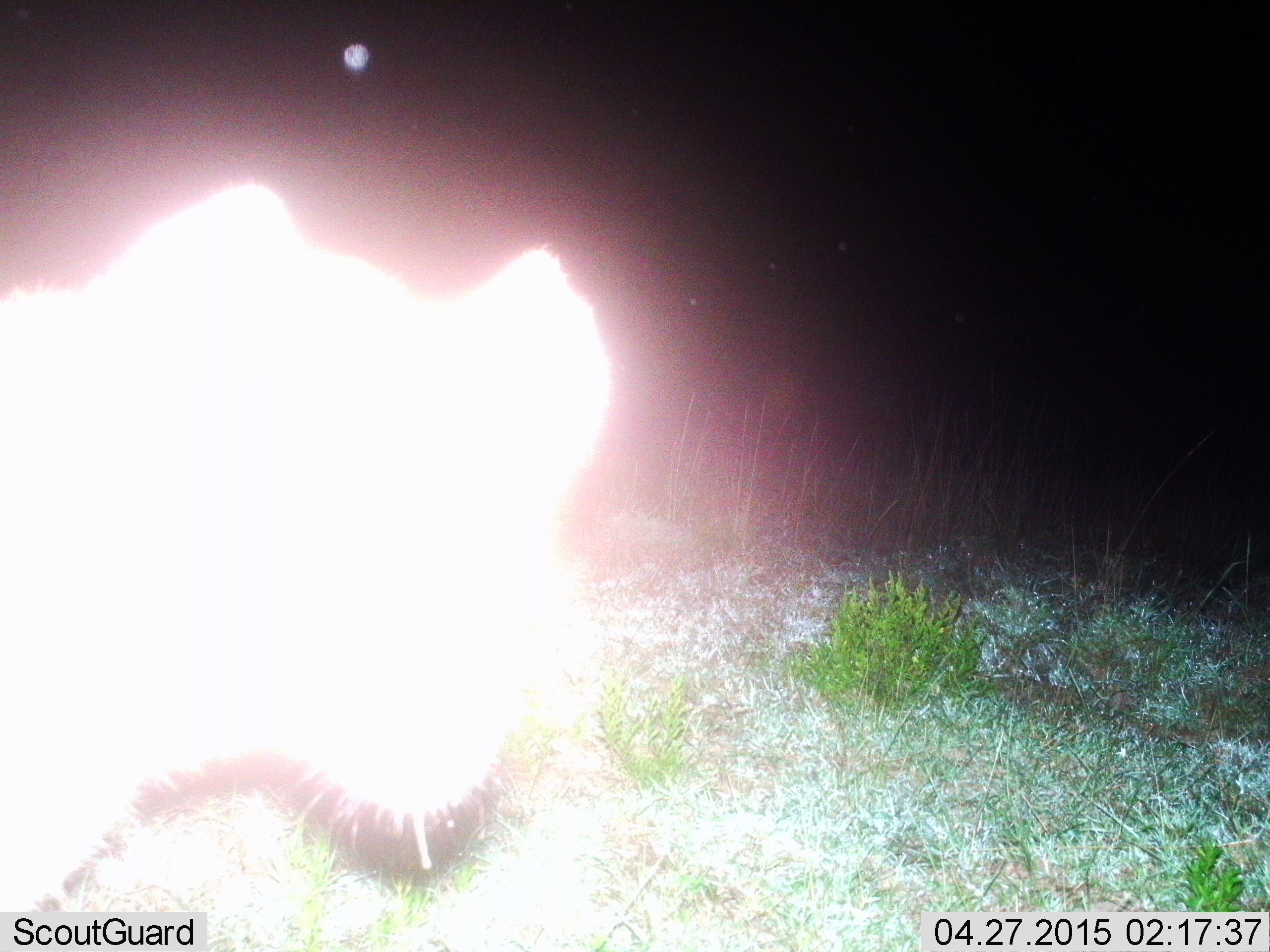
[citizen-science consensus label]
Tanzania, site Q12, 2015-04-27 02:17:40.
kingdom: Animalia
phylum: Chordata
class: Mammalia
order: Carnivora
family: Hyaenidae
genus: Crocuta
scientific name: Crocuta crocuta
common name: spotted hyena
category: hyenaspotted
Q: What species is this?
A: Hyenaspotted (spotted hyena) (Crocuta crocuta).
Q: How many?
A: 1.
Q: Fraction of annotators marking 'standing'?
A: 70%.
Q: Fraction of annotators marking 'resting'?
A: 0%.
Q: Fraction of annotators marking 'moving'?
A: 30%.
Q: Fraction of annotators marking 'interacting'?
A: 0%.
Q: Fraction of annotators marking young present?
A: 0%.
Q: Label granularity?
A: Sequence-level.